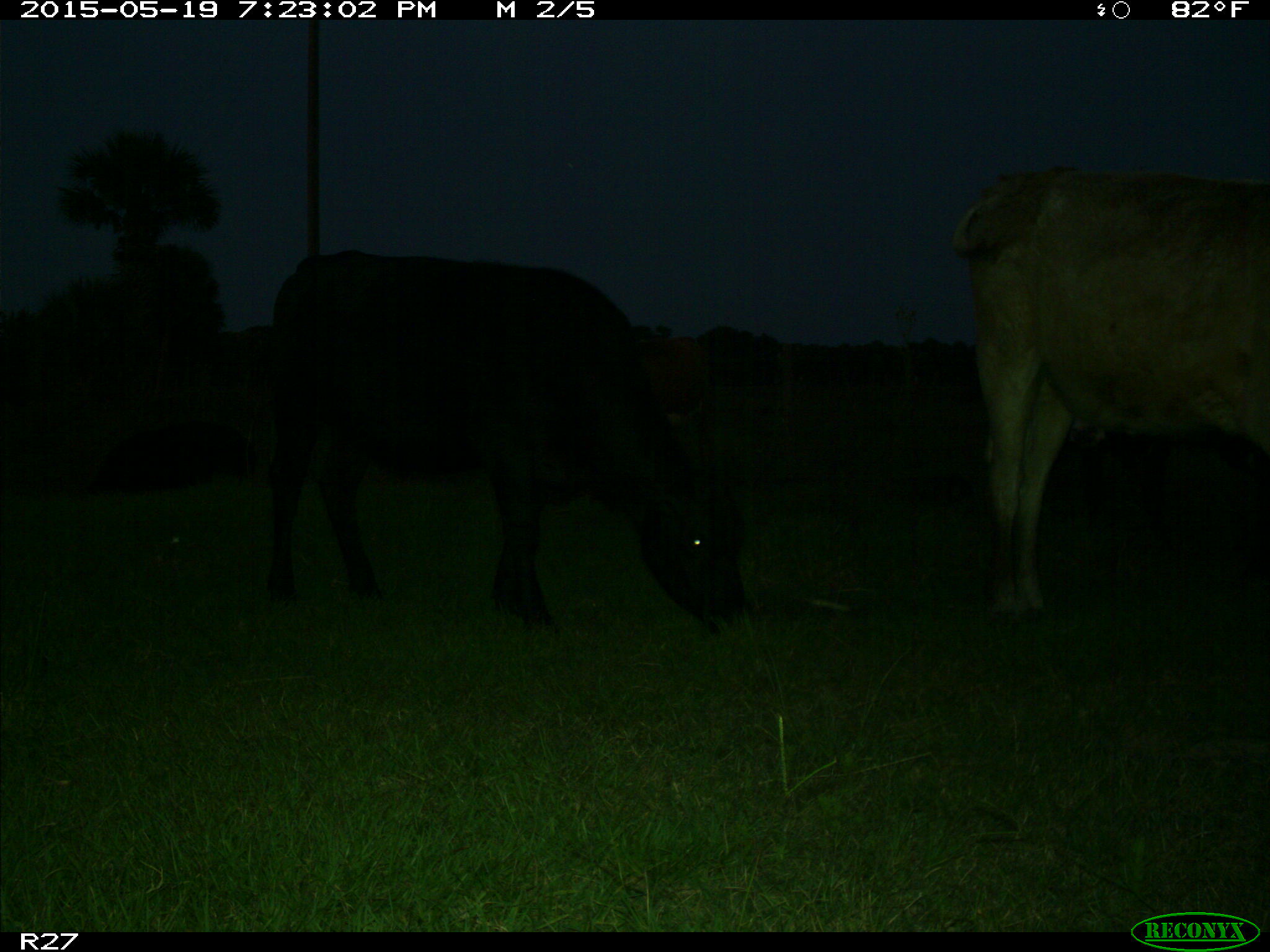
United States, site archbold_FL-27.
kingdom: Animalia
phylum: Chordata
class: Mammalia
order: Artiodactyla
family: Bovidae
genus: Bos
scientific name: Bos taurus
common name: domestic cow